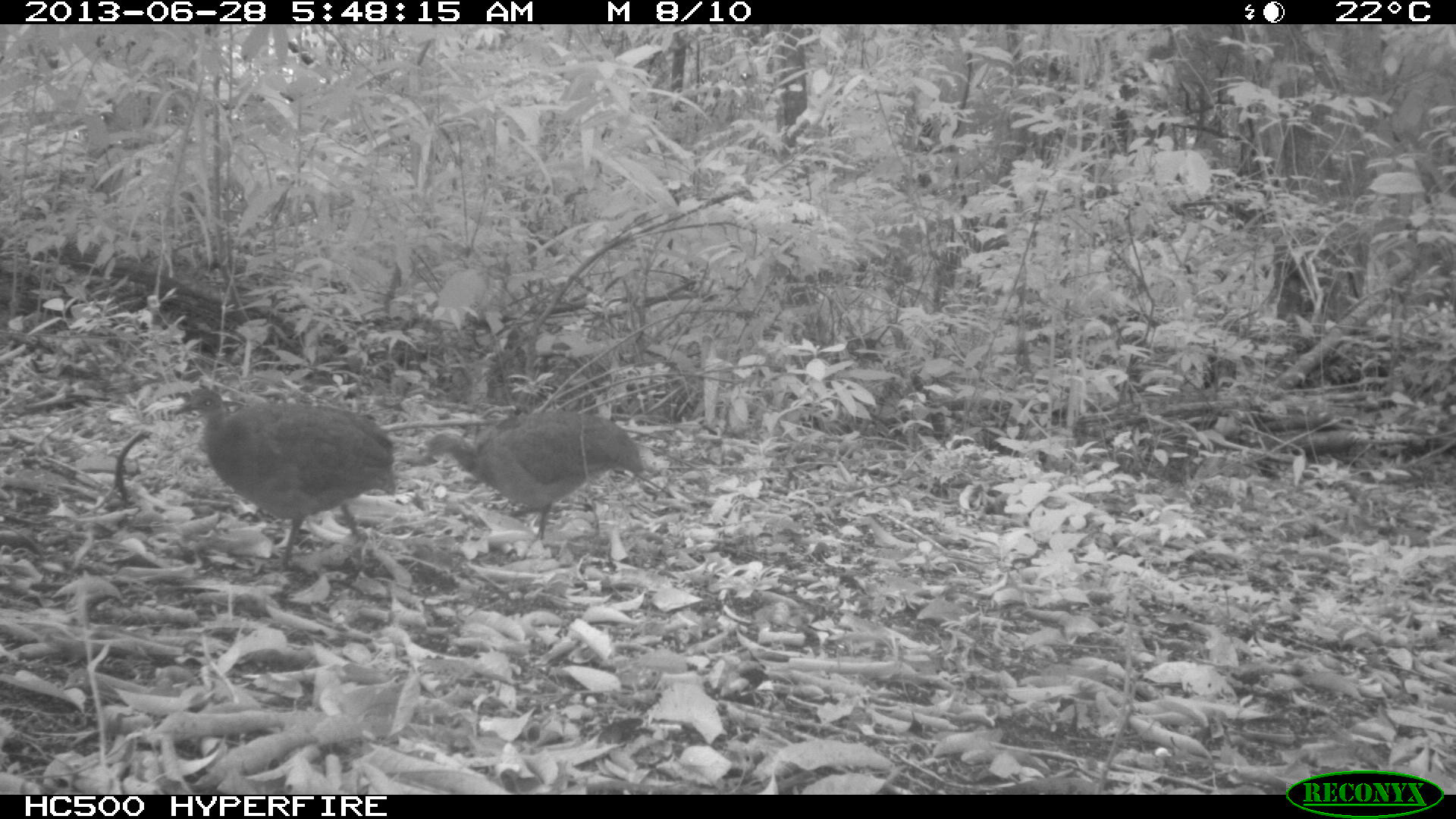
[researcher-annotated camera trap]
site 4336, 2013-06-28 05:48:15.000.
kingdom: Animalia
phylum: Chordata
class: Aves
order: Tinamiformes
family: Tinamidae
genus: Tinamus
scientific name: Tinamus major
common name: great tinamou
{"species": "Tinamus major (great tinamou)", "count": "2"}